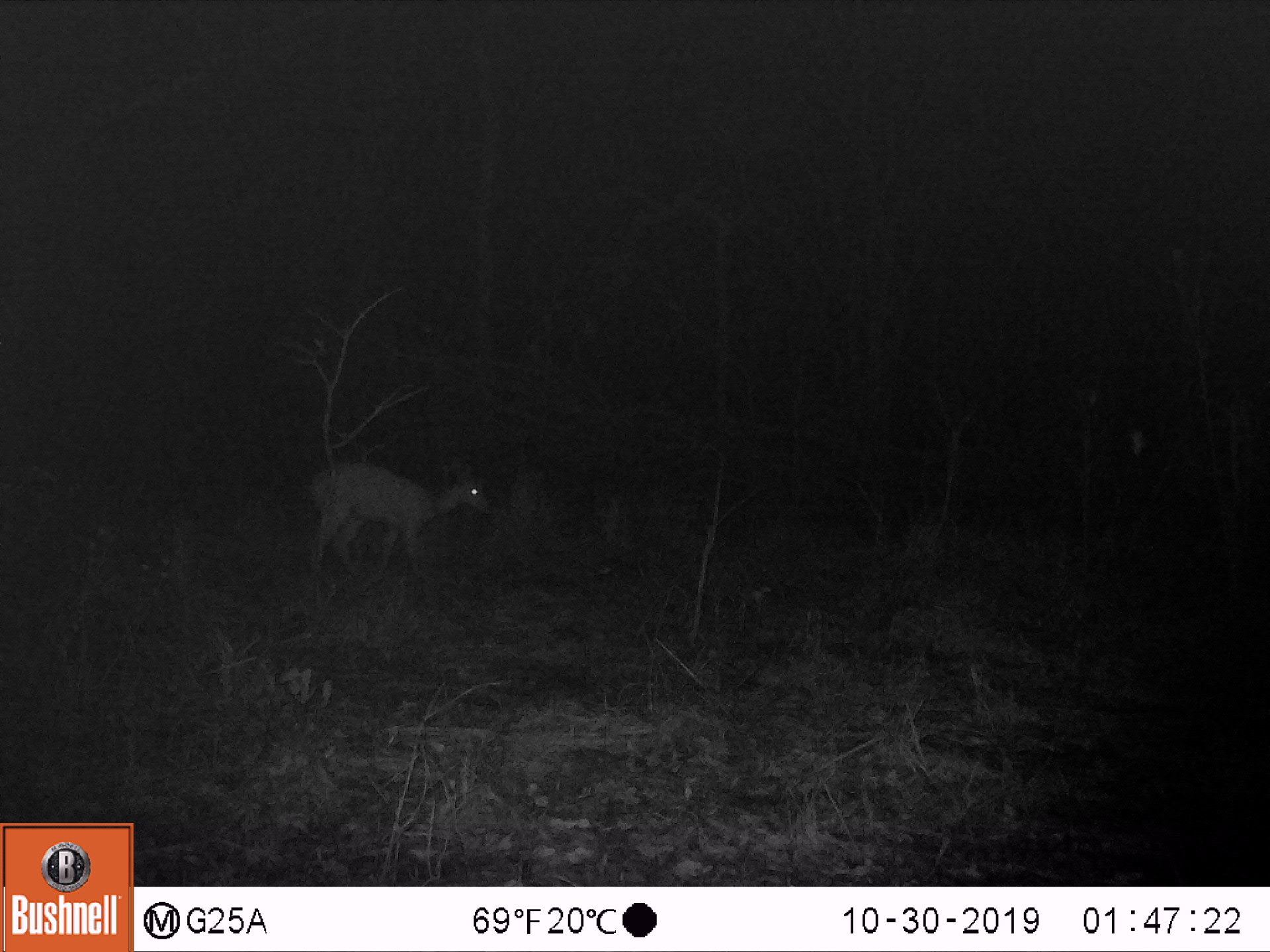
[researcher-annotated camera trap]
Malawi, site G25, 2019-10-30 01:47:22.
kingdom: Animalia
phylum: Chordata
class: Mammalia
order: Artiodactyla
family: Bovidae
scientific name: Antilopinae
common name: small antelope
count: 1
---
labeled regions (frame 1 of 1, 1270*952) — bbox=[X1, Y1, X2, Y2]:
small antelope: bbox=[299, 454, 497, 592]